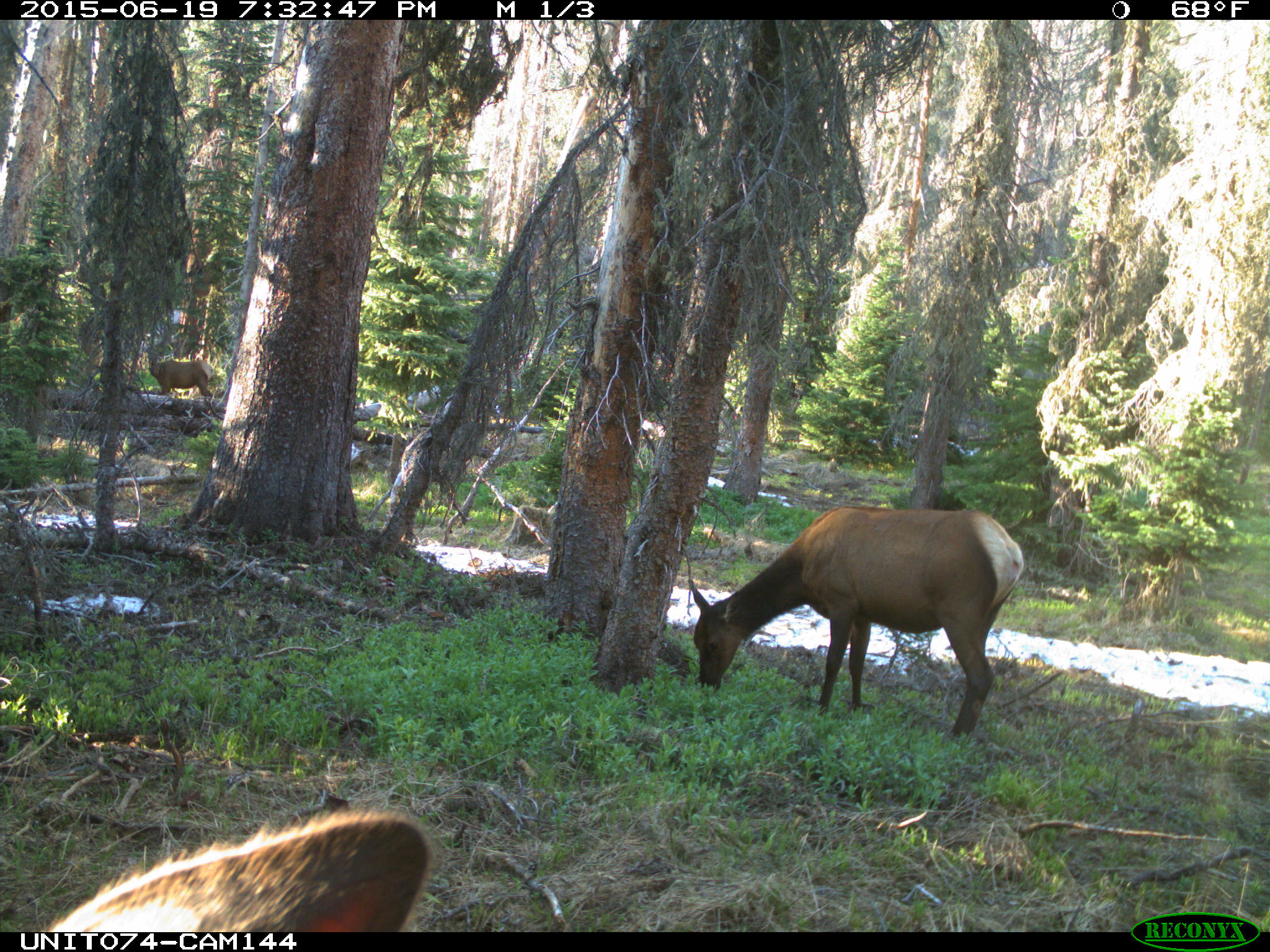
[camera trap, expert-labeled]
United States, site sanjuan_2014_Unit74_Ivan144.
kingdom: Animalia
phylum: Chordata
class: Mammalia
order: Artiodactyla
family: Cervidae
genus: Cervus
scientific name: Cervus elaphus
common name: red deer